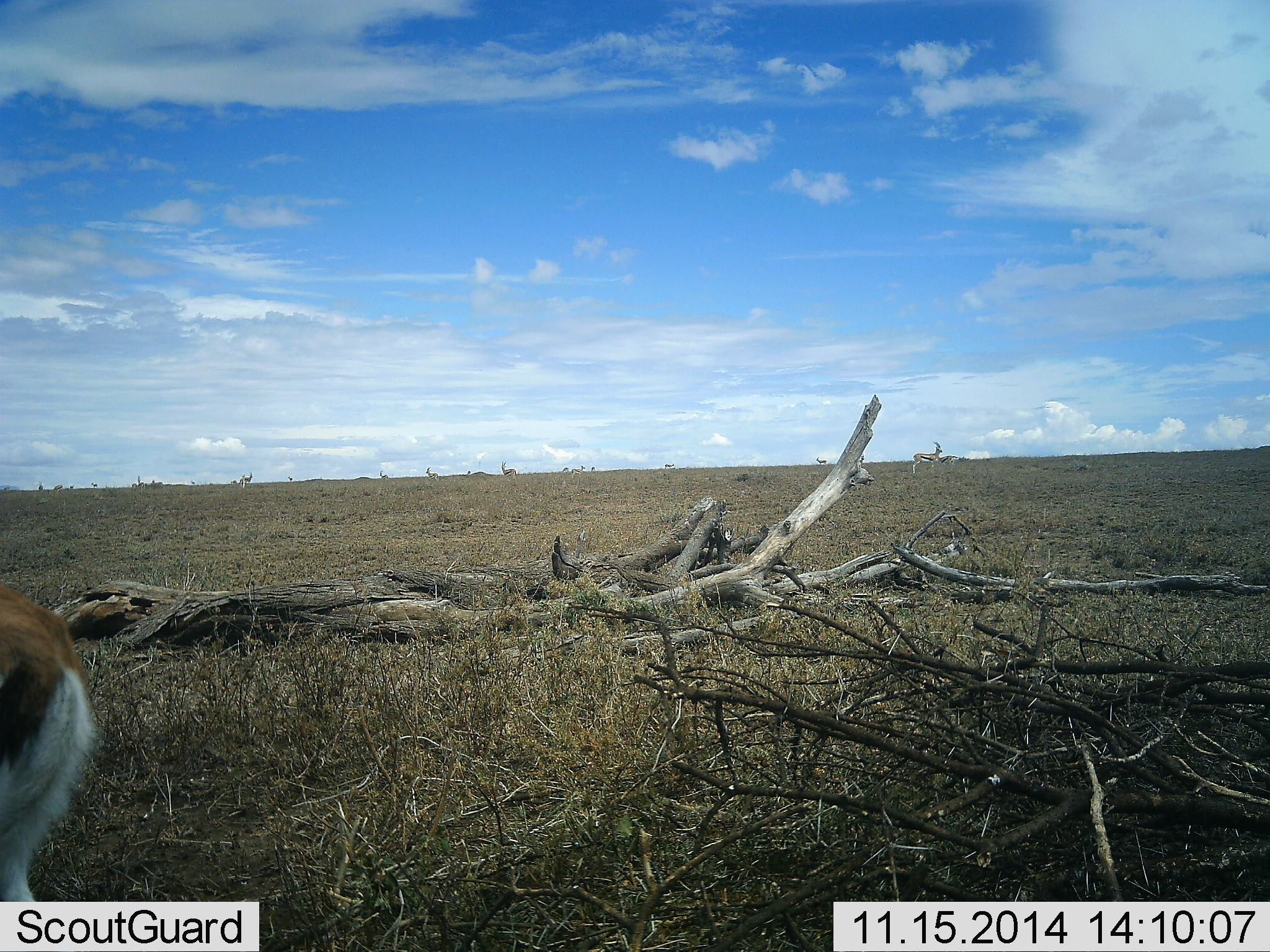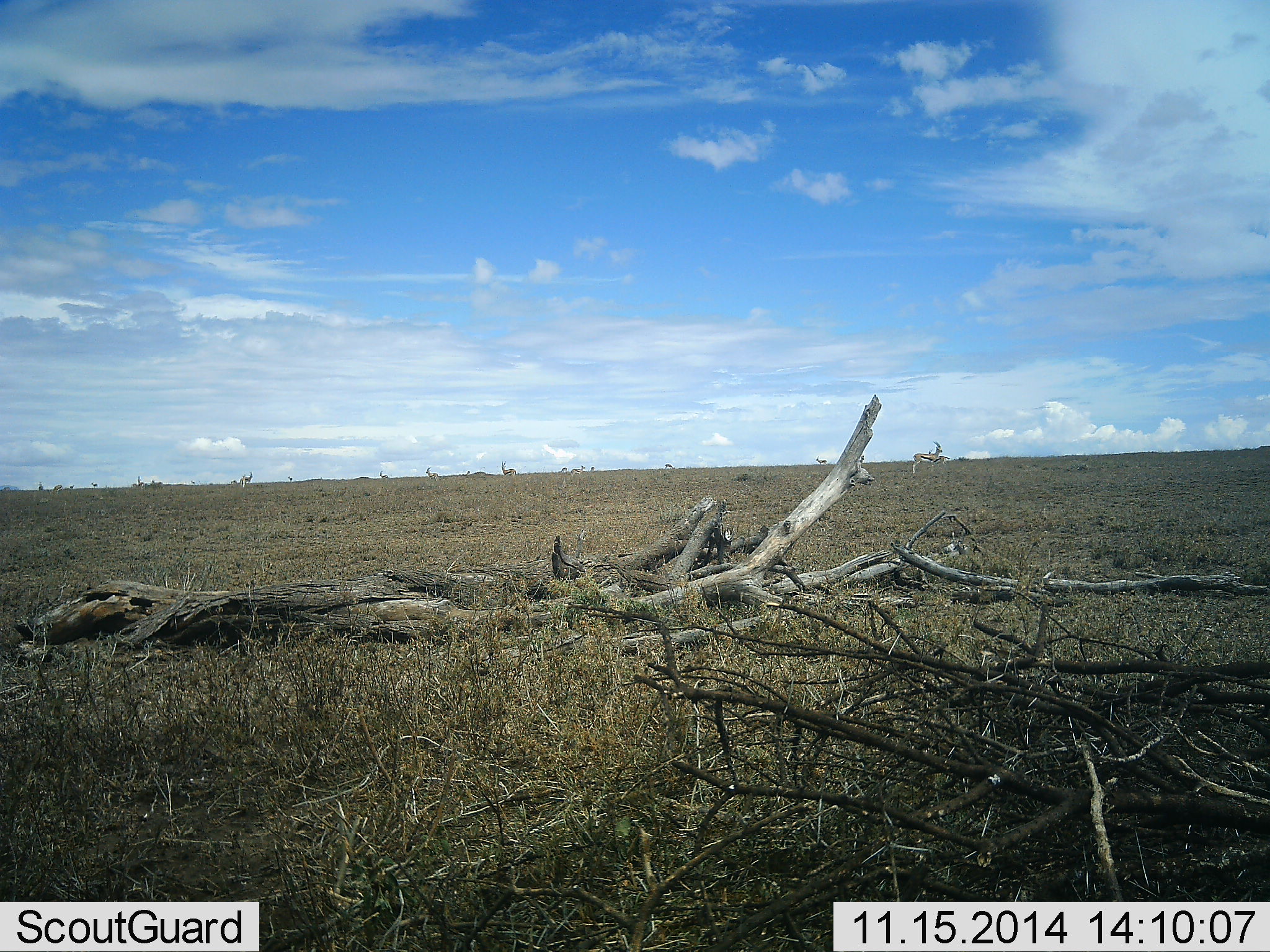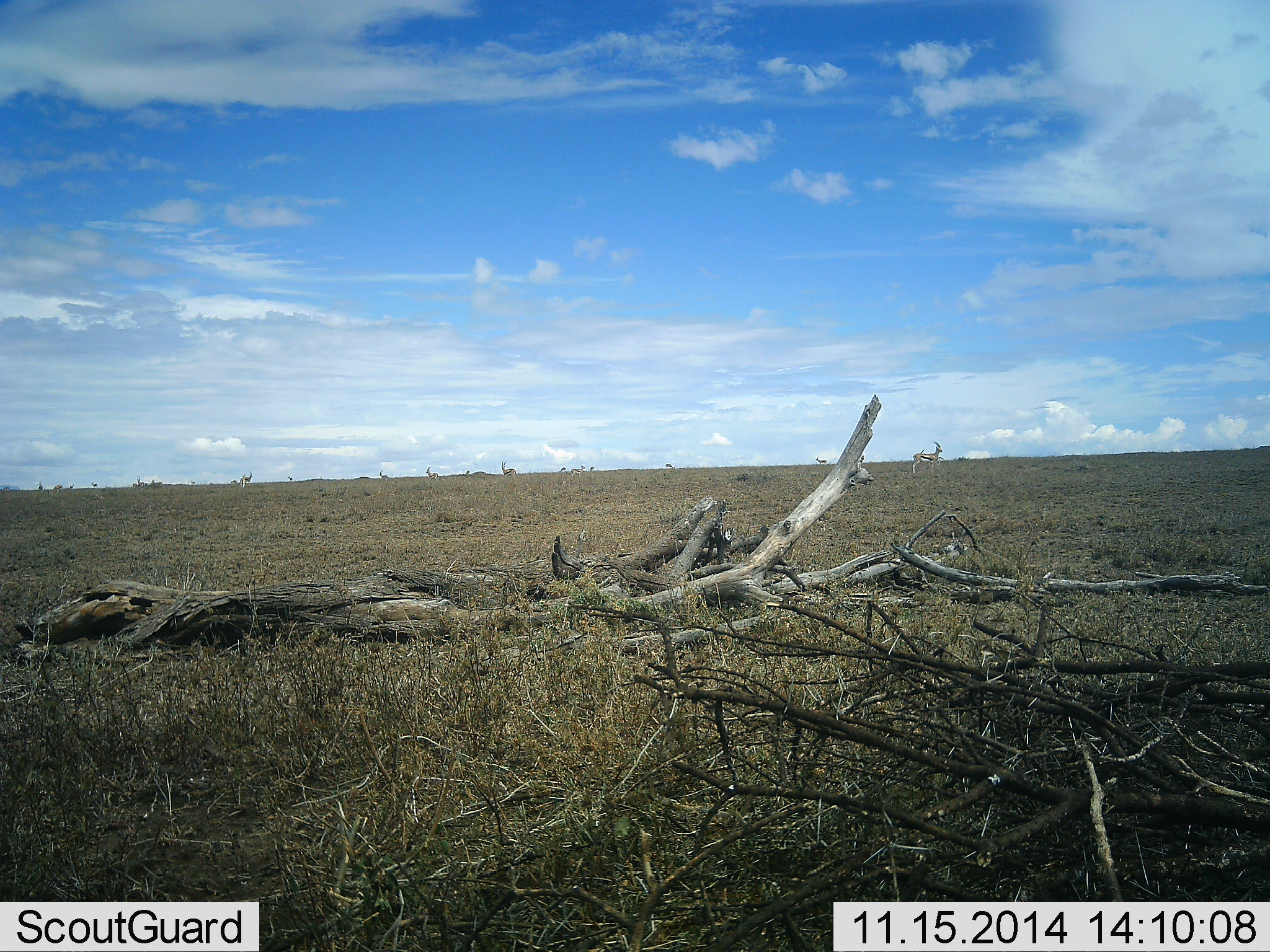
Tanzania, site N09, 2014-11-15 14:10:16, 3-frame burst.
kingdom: Animalia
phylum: Chordata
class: Mammalia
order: Artiodactyla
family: Bovidae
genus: Eudorcas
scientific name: Eudorcas thomsonii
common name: thomson's gazelle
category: gazellethomsons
Gazellethomsons (thomson's gazelle) (Eudorcas thomsonii), count 10. Behavior (volunteer vote fractions): standing 70%, resting 0%, moving 70%, interacting 0%. Young present (vote fraction): 0%. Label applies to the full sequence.